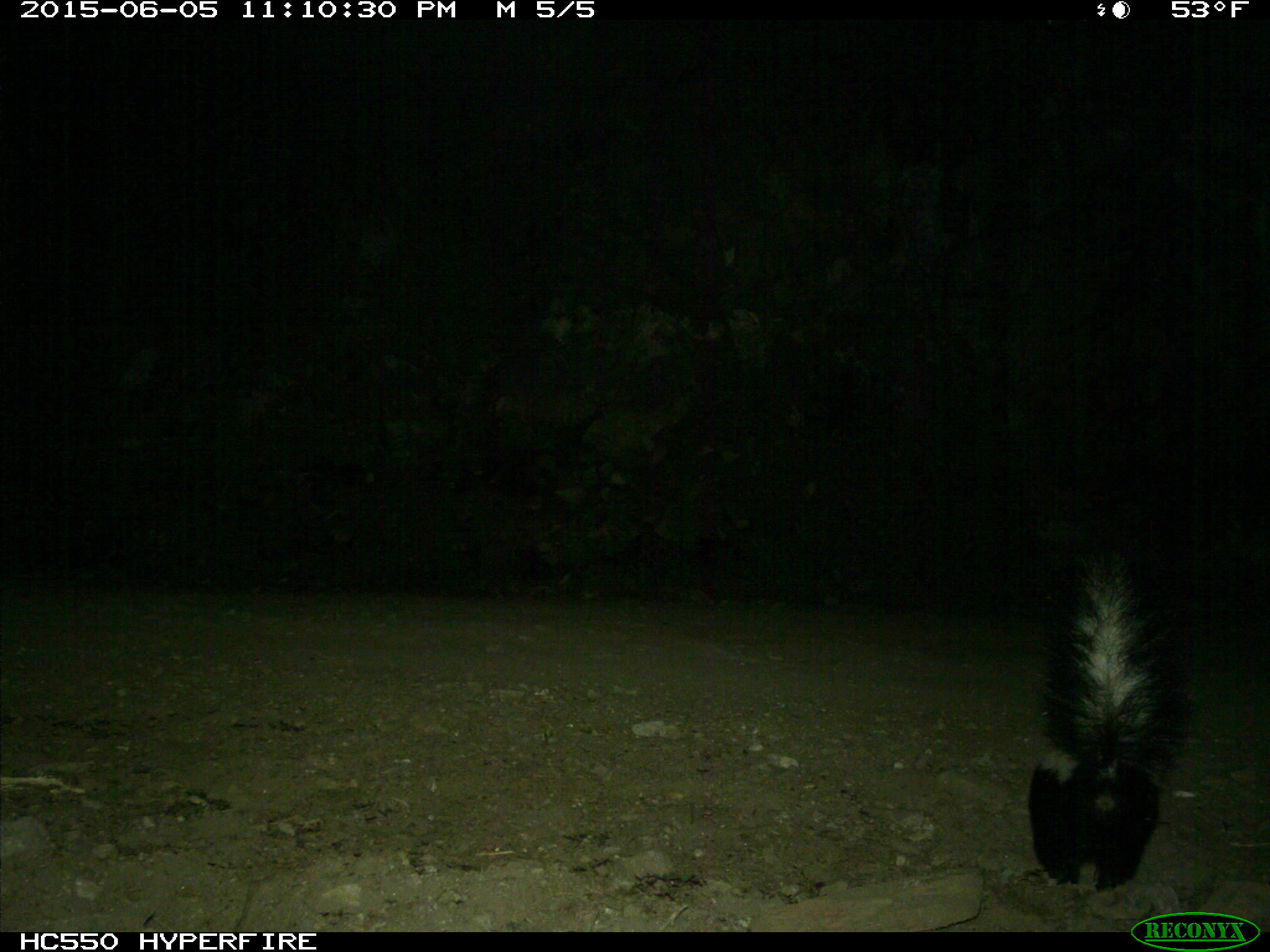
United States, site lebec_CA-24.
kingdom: Animalia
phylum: Chordata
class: Mammalia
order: Carnivora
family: Mephitidae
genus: Mephitis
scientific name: Mephitis mephitis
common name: striped skunk